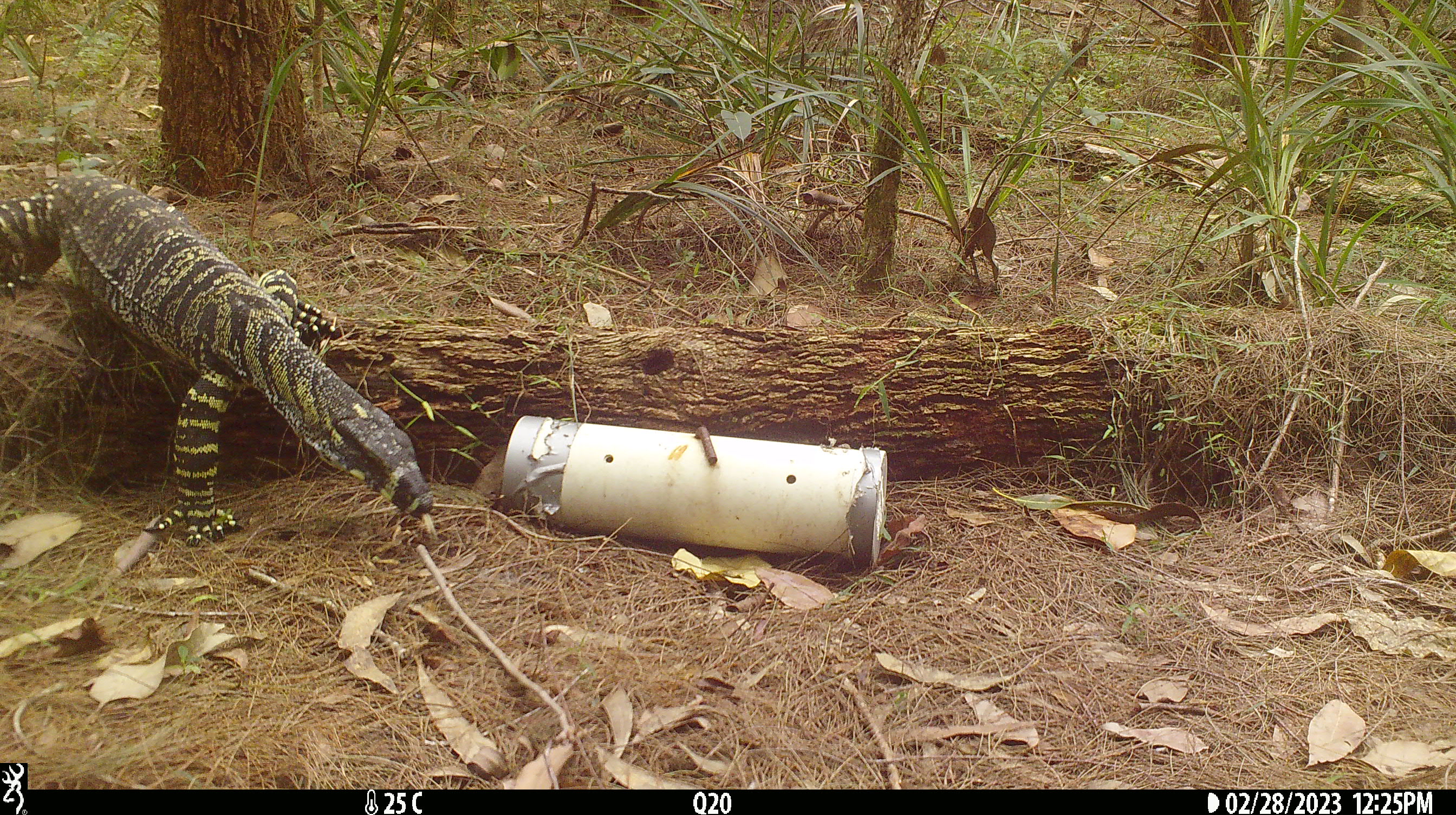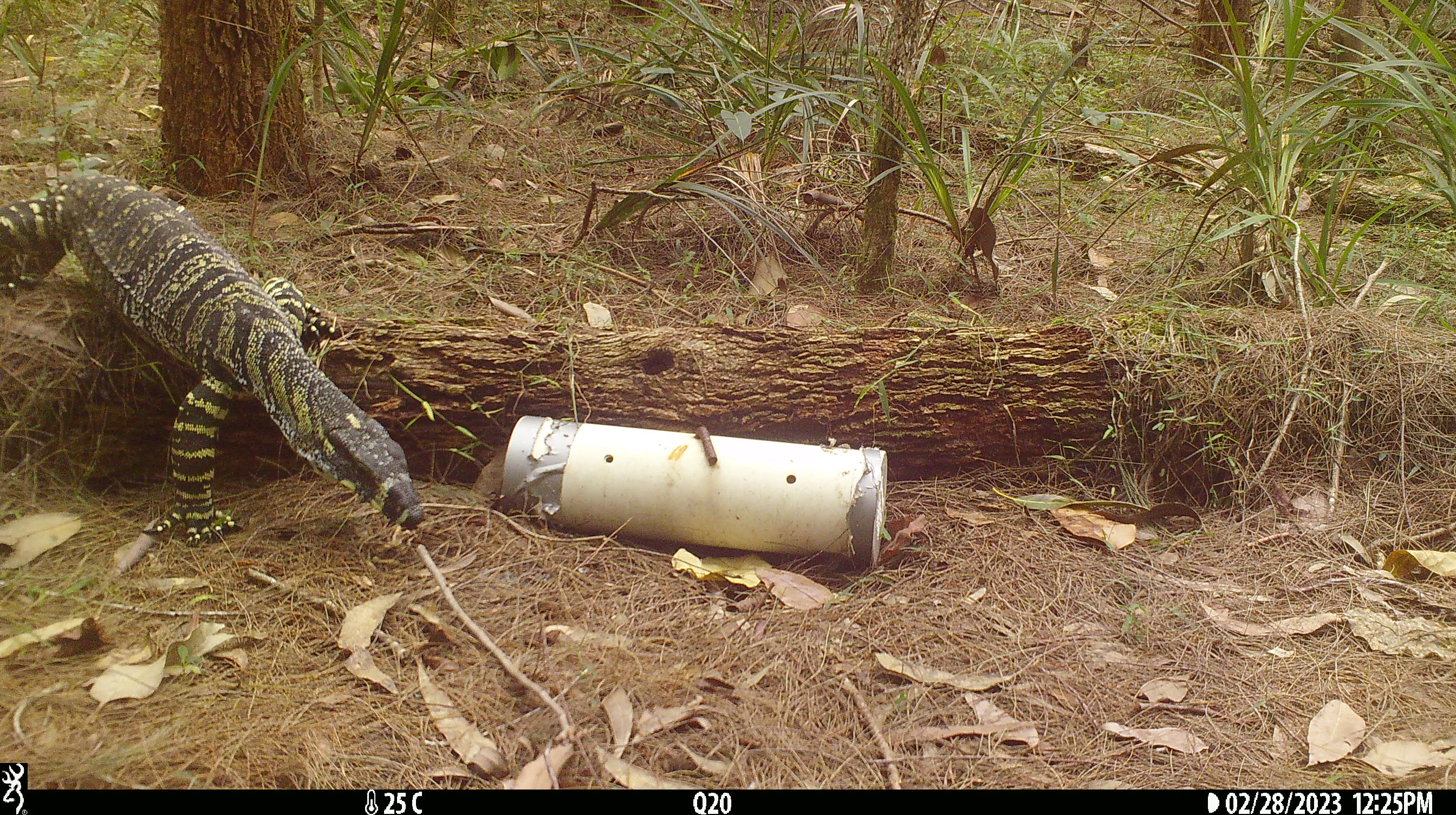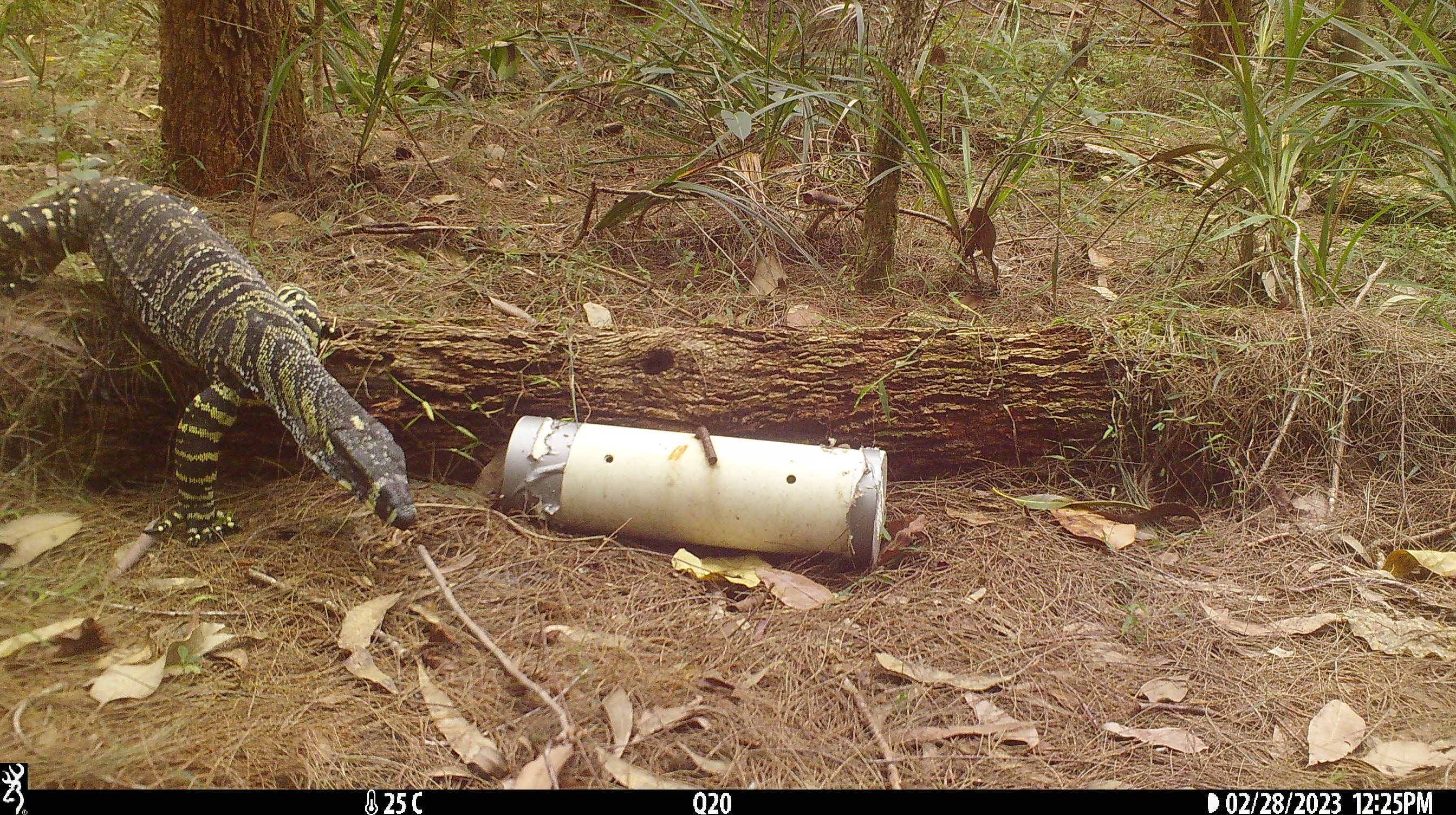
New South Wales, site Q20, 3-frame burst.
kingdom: Animalia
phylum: Chordata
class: Reptilia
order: Squamata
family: Varanidae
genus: Varanus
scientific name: Varanus varius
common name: lace monitor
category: goanna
Goanna (lace monitor) (Varanus varius).